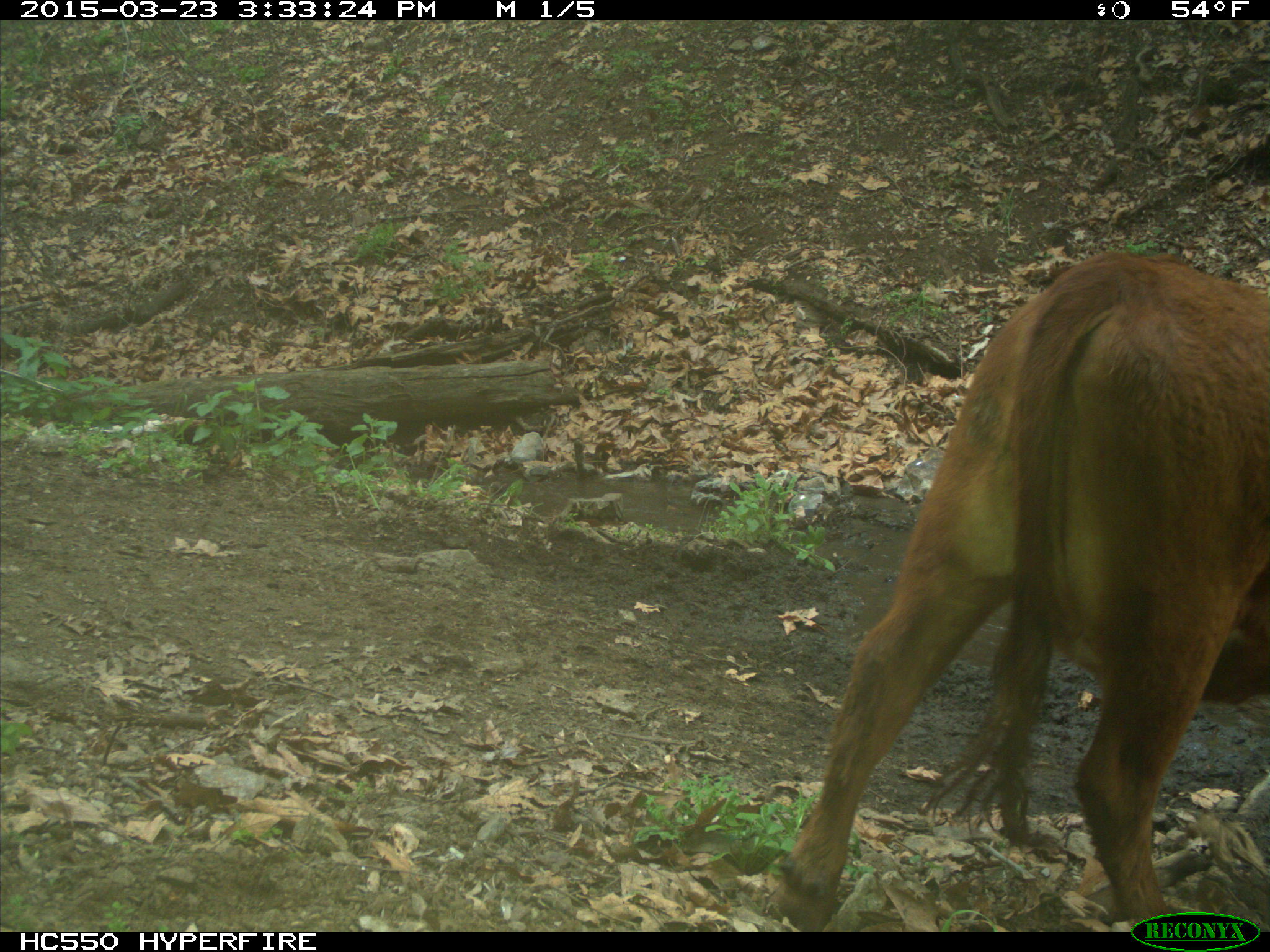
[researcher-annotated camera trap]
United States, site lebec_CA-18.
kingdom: Animalia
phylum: Chordata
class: Mammalia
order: Artiodactyla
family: Bovidae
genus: Bos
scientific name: Bos taurus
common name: domestic cow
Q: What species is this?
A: Bos taurus (domestic cow).